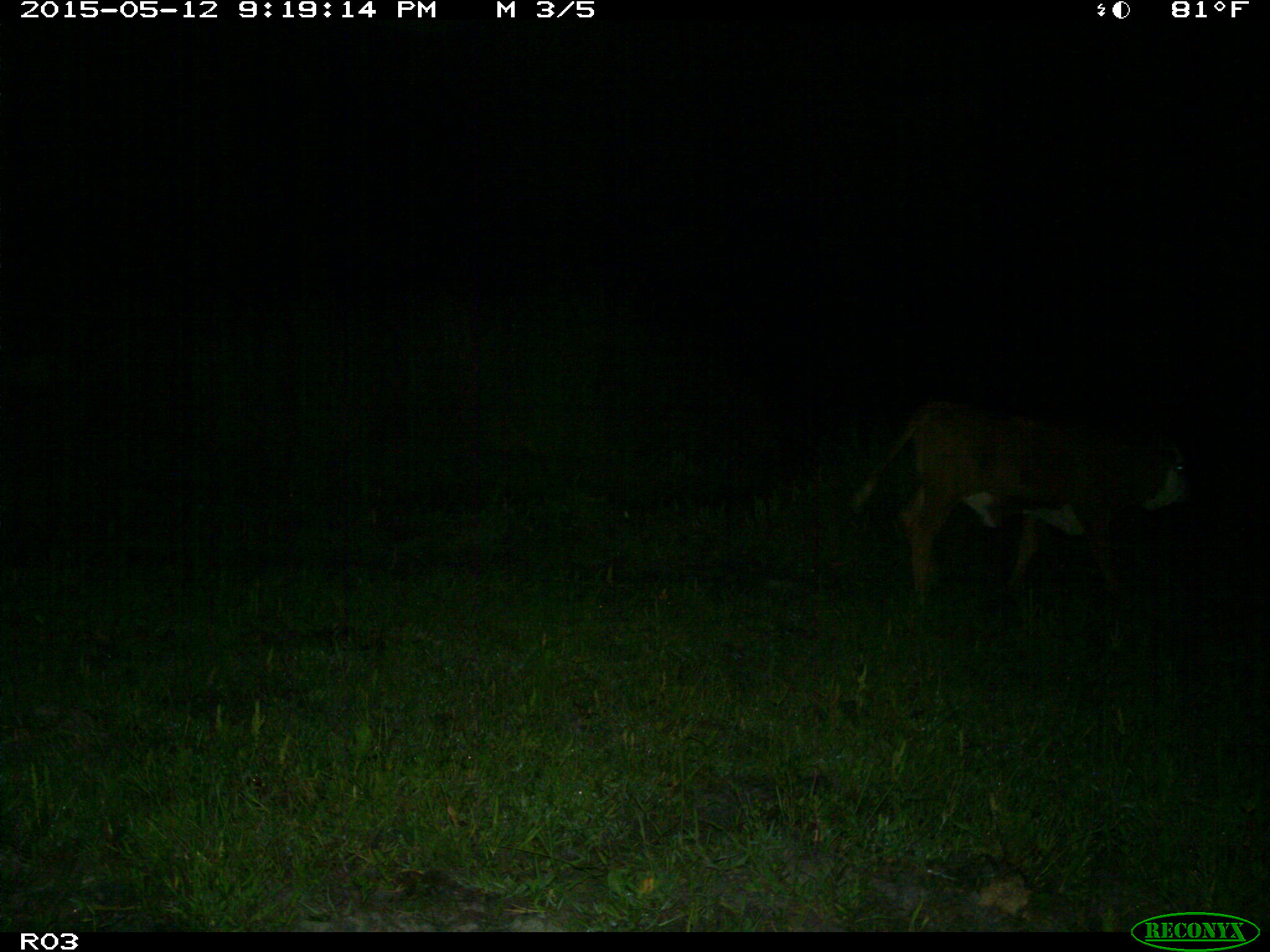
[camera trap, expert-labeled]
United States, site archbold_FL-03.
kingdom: Animalia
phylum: Chordata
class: Mammalia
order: Artiodactyla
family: Bovidae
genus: Bos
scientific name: Bos taurus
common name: domestic cow